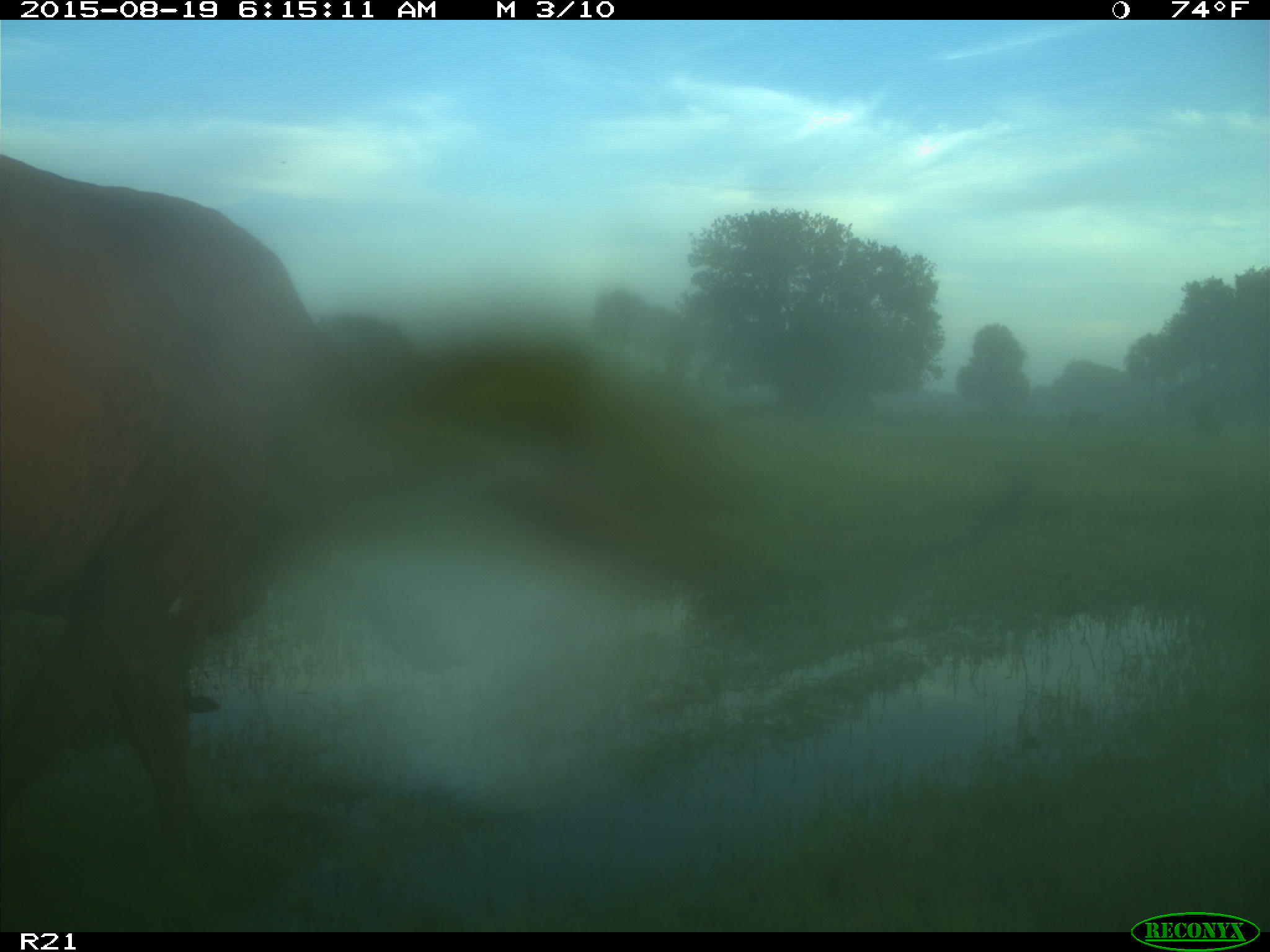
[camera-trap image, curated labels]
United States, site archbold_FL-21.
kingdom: Animalia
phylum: Chordata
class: Mammalia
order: Artiodactyla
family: Bovidae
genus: Bos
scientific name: Bos taurus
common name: domestic cow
Bos taurus (domestic cow).